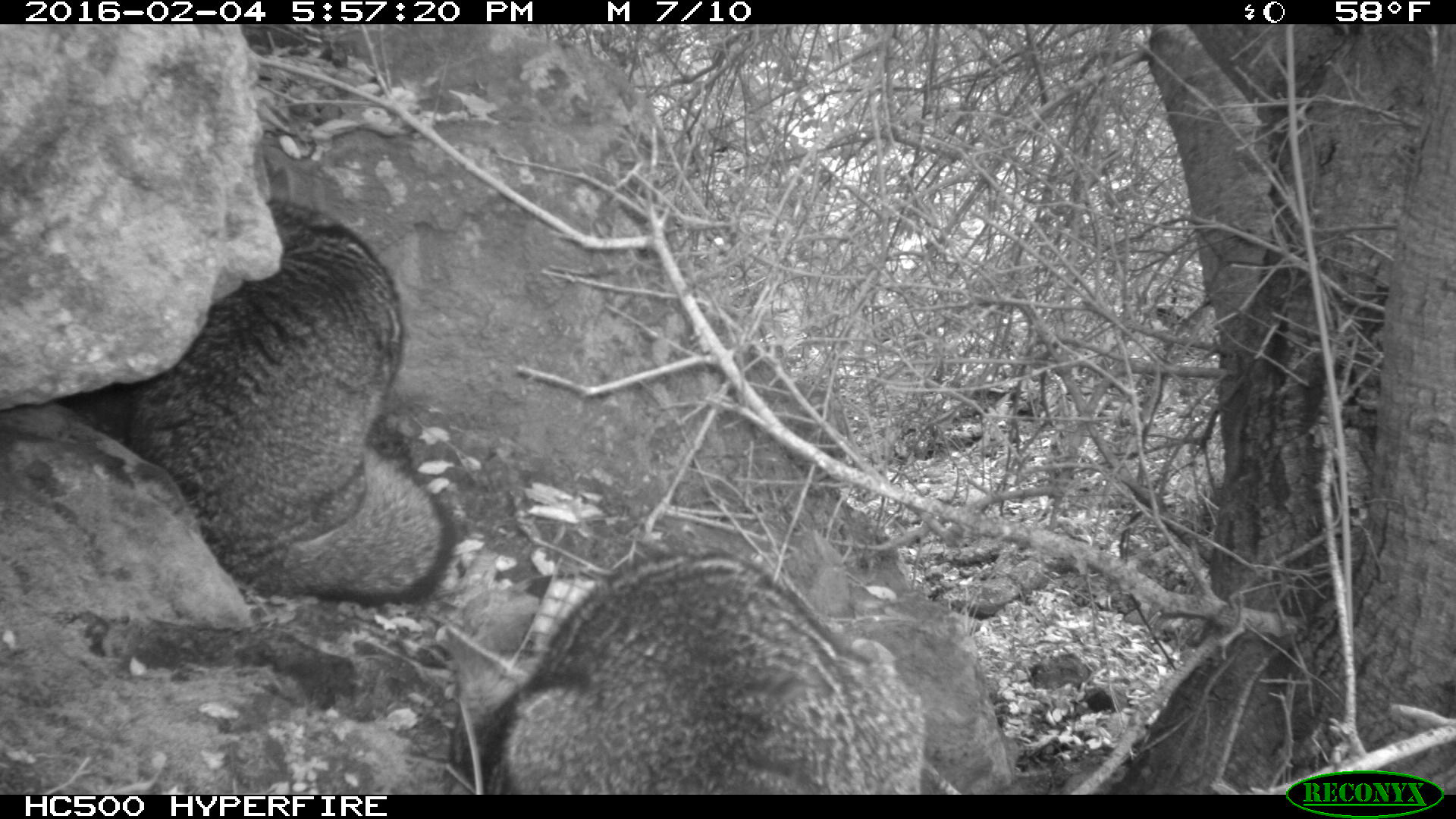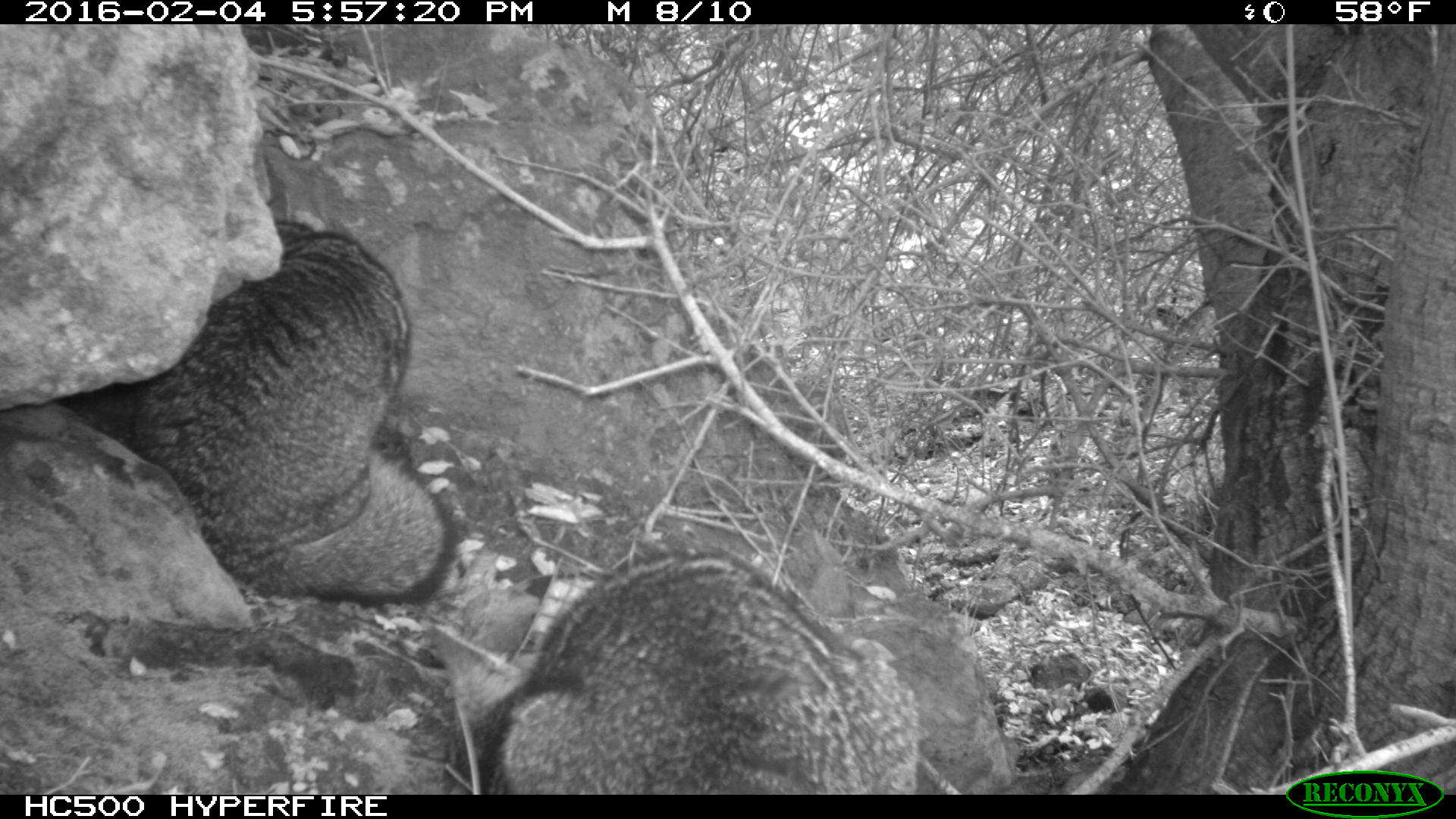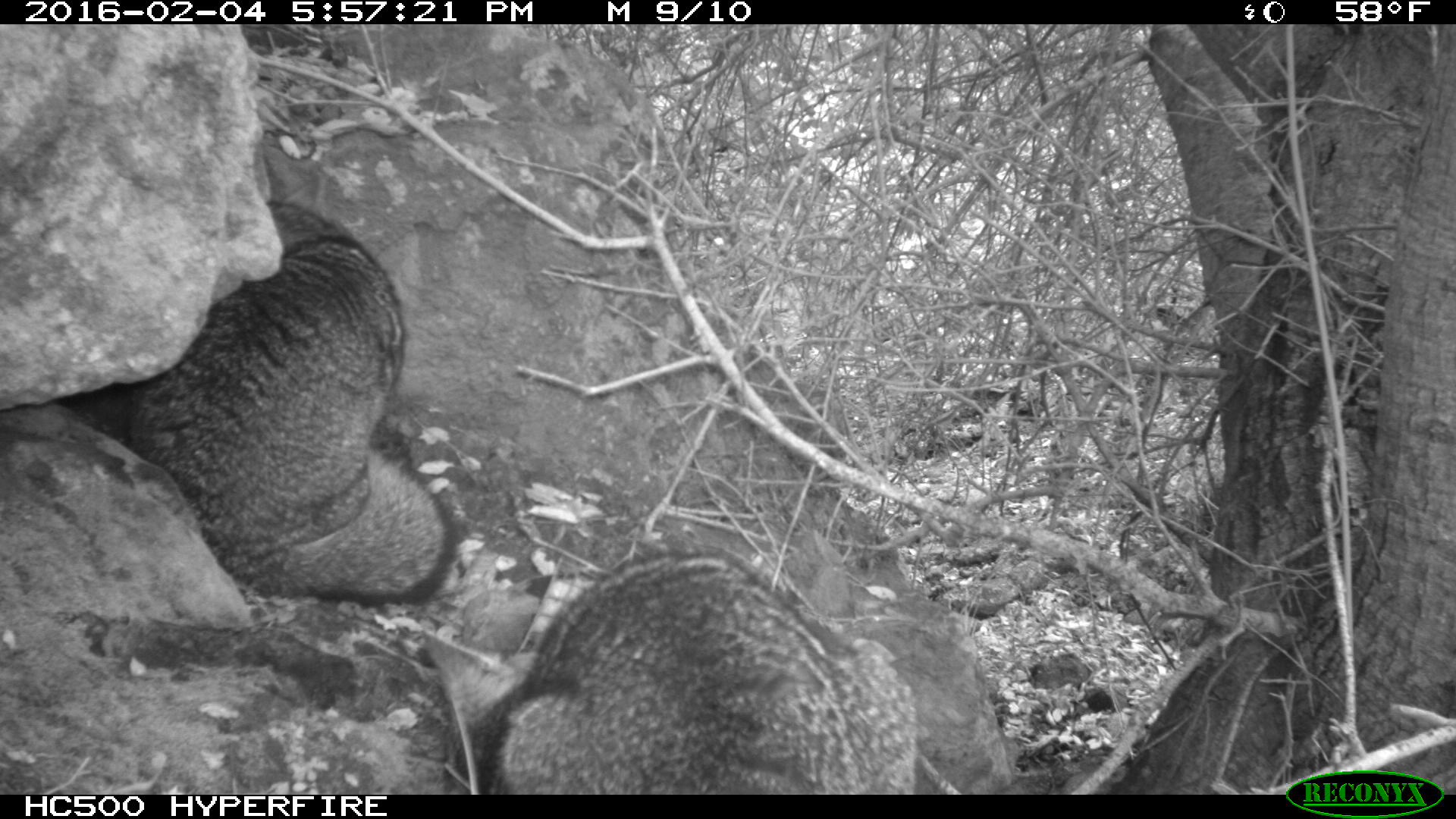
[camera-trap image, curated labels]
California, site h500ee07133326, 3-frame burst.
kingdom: Animalia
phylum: Chordata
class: Mammalia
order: Carnivora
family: Canidae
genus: Urocyon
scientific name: Urocyon littoralis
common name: island fox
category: fox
Fox (island fox) (Urocyon littoralis).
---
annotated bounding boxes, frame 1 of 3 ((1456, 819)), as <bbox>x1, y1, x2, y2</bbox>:
fox: <bbox>126, 168, 456, 605</bbox>; <bbox>450, 550, 924, 795</bbox>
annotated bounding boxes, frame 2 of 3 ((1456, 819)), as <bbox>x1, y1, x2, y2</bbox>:
fox: <bbox>128, 189, 457, 604</bbox>; <bbox>420, 551, 925, 795</bbox>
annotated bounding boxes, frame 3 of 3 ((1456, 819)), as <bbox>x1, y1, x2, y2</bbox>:
fox: <bbox>118, 174, 453, 607</bbox>; <bbox>421, 547, 918, 794</bbox>